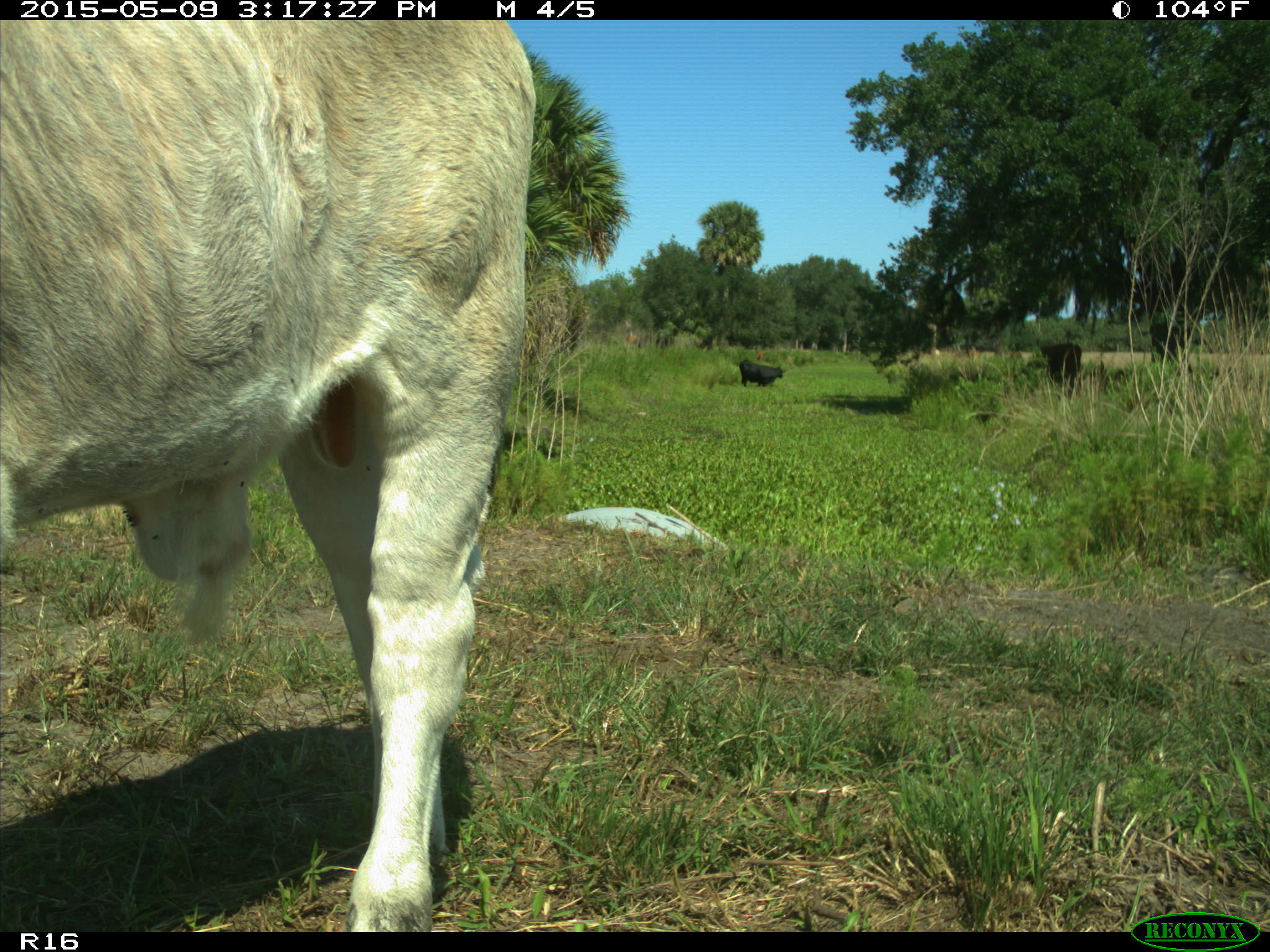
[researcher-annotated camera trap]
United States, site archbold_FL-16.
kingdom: Animalia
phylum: Chordata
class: Mammalia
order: Artiodactyla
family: Bovidae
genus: Bos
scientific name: Bos taurus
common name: domestic cow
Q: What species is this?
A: Bos taurus (domestic cow).